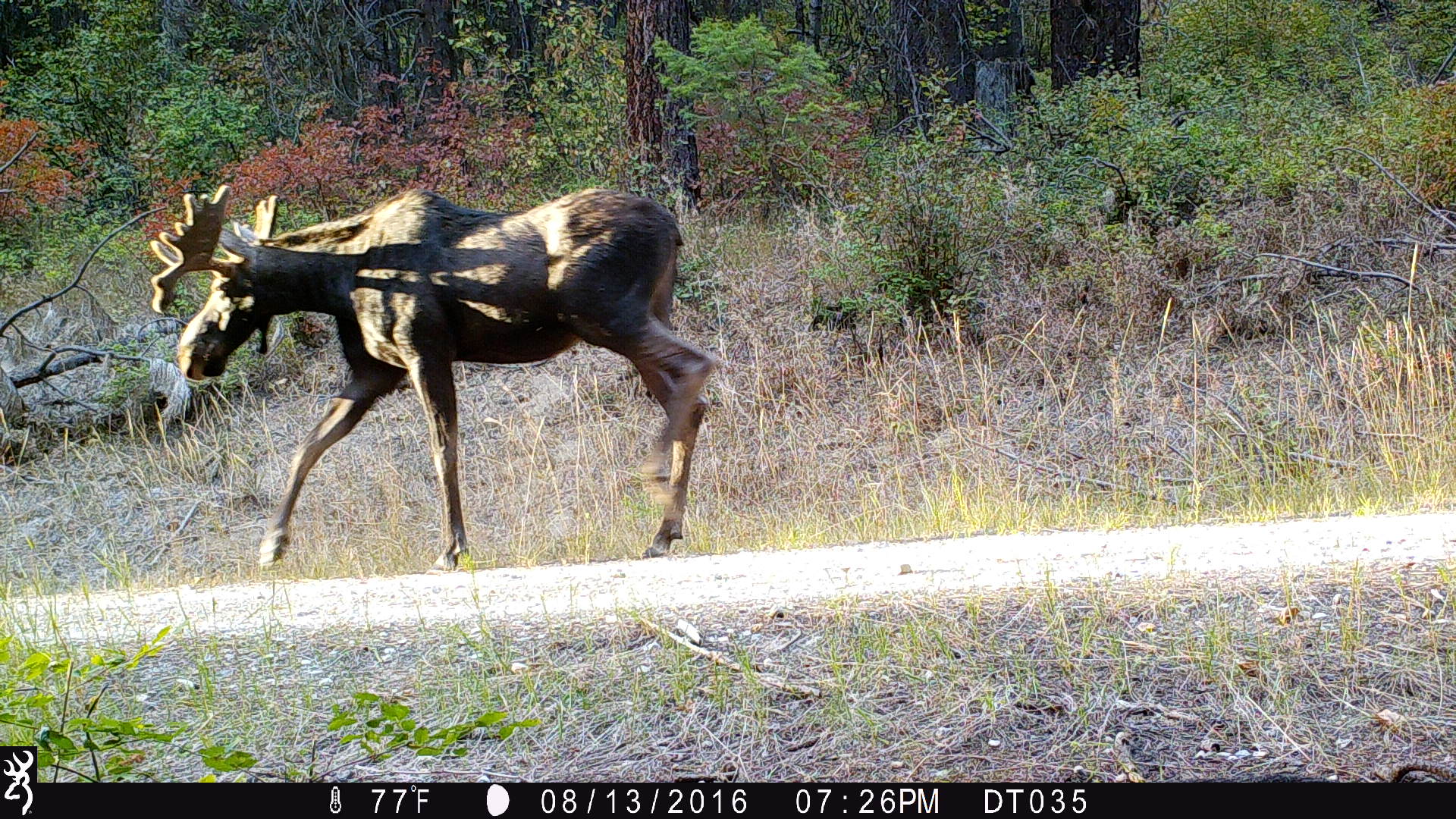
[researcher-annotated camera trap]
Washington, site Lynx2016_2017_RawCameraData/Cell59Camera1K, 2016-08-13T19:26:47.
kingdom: Animalia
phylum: Chordata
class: Mammalia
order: Artiodactyla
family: Cervidae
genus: Alces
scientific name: Alces alces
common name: moose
Alces alces (moose). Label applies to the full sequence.